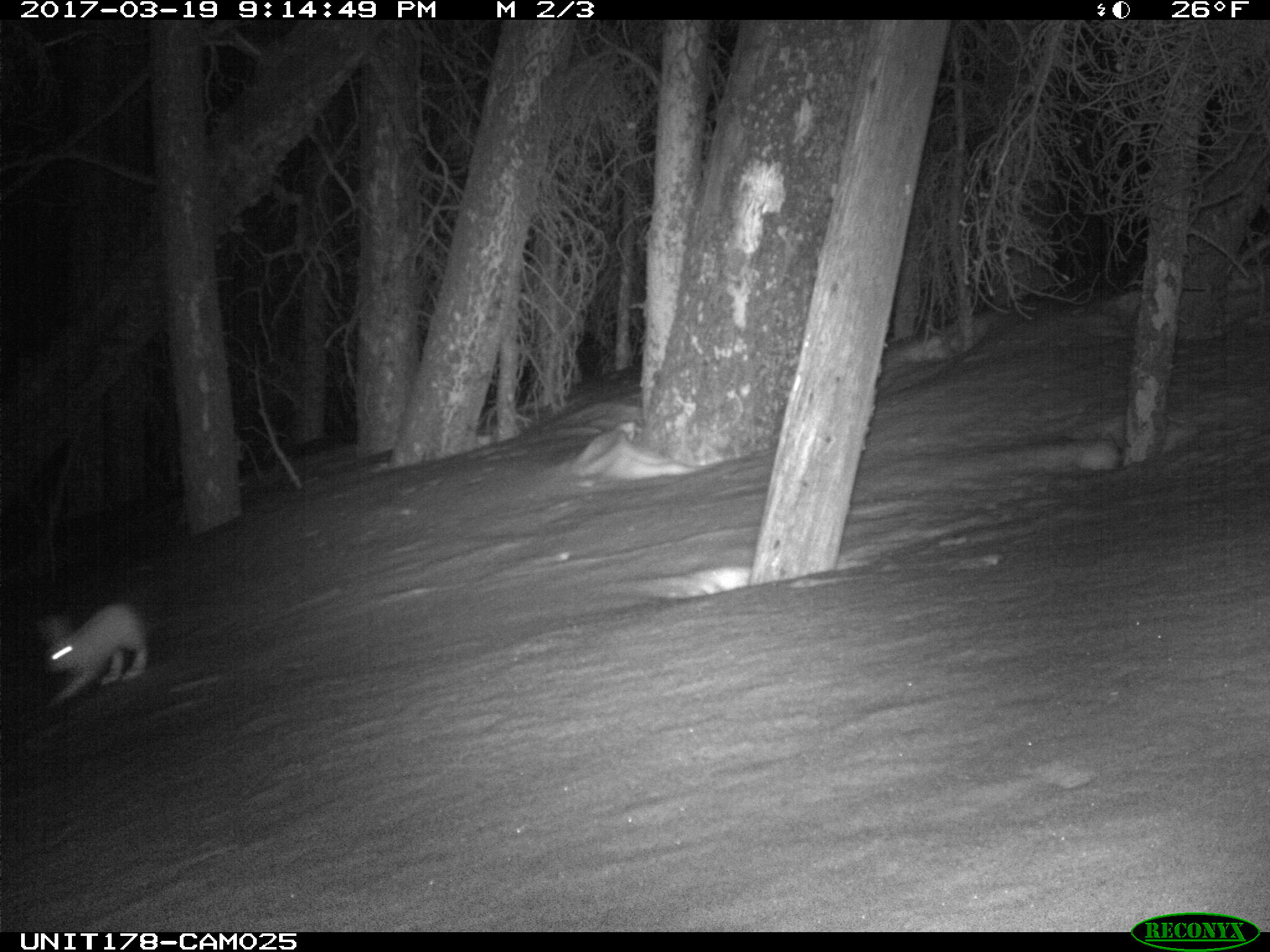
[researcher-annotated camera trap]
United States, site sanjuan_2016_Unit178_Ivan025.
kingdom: Animalia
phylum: Chordata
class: Mammalia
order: Lagomorpha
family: Leporidae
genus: Lepus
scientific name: Lepus americanus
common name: snowshoe hare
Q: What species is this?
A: Lepus americanus (snowshoe hare).